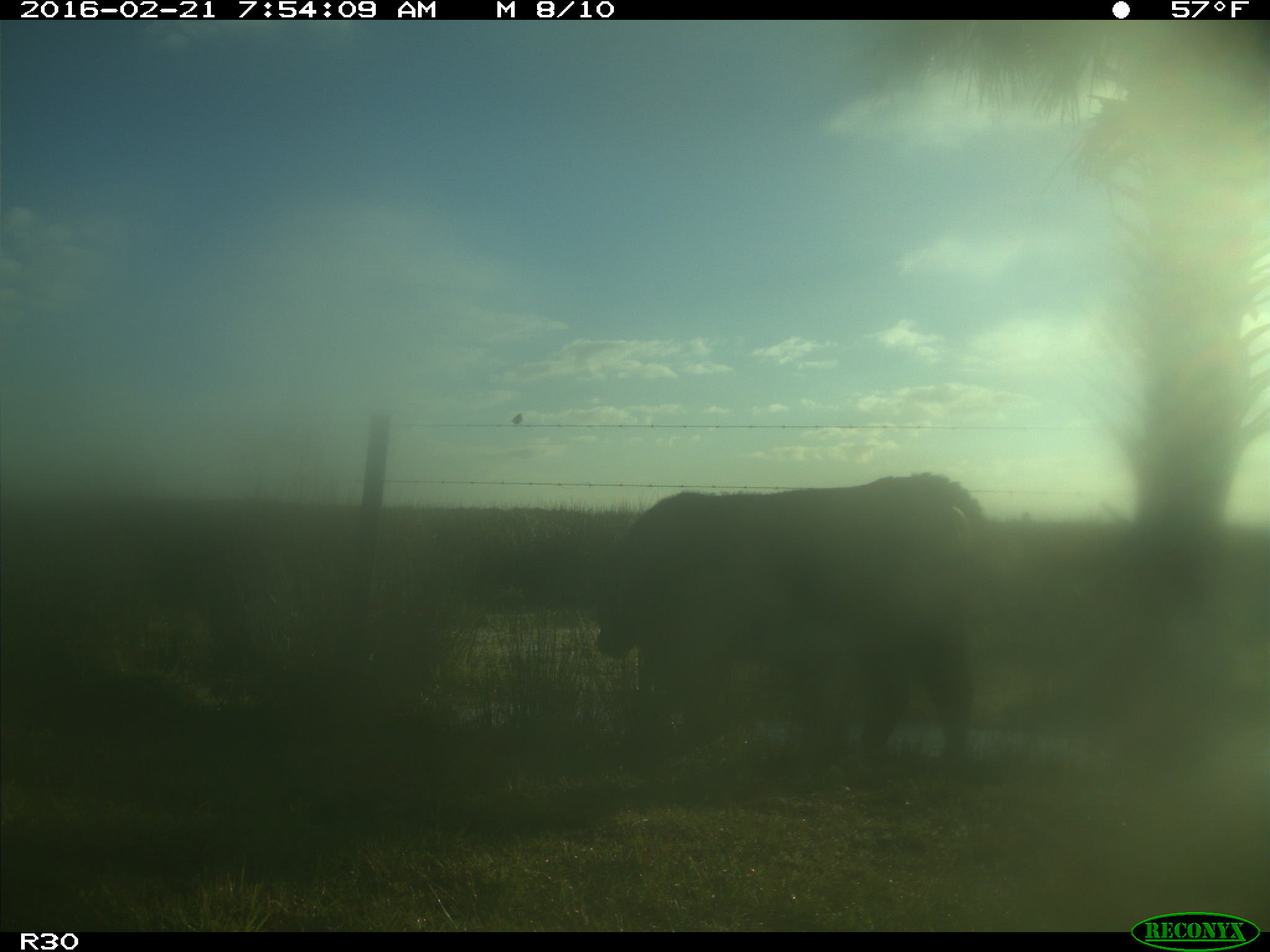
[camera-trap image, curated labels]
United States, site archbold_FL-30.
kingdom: Animalia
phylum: Chordata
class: Mammalia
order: Artiodactyla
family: Bovidae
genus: Bos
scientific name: Bos taurus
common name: domestic cow